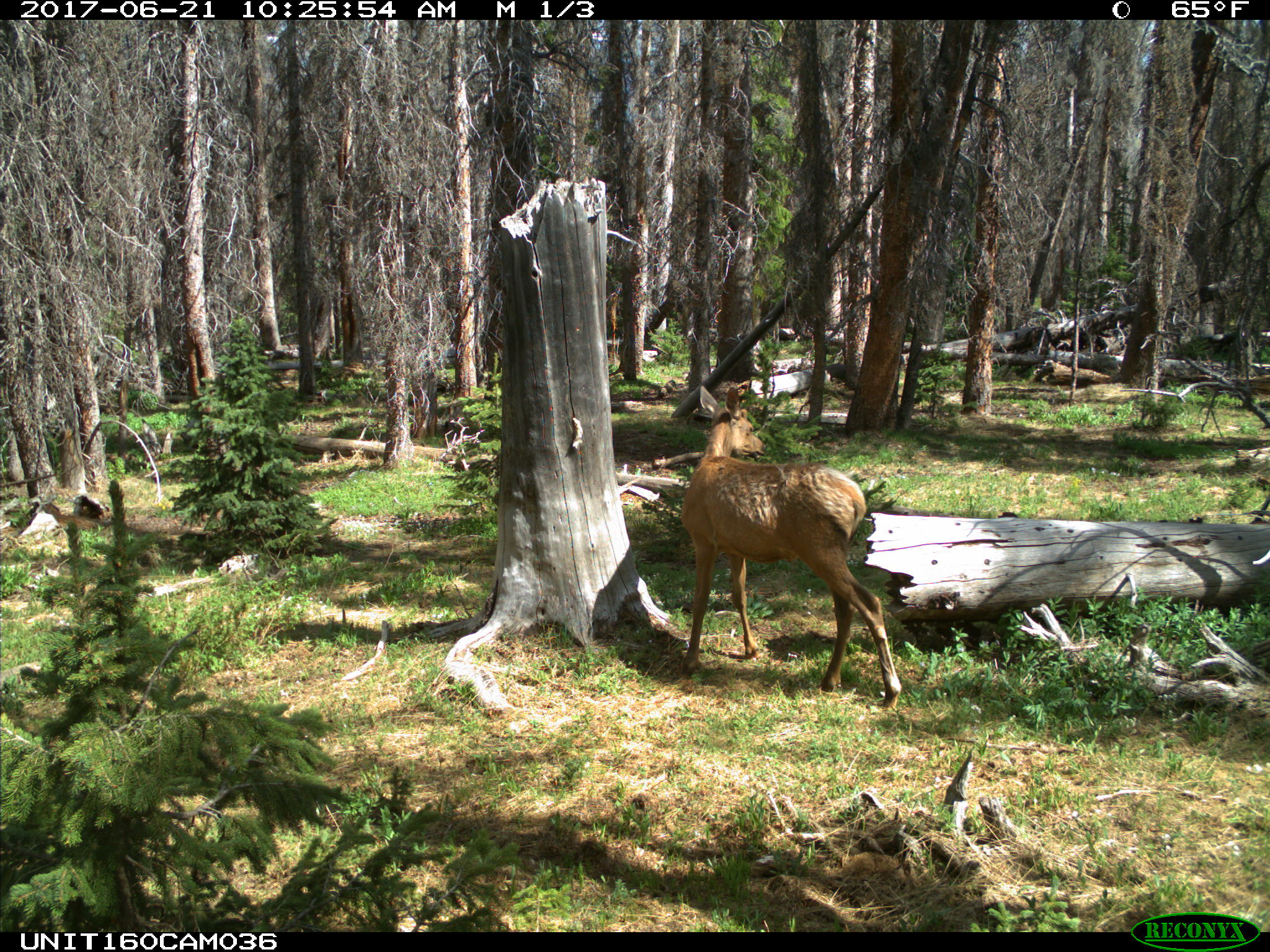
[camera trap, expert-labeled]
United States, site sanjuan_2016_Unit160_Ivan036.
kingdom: Animalia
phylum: Chordata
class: Mammalia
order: Artiodactyla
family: Cervidae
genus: Cervus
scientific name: Cervus elaphus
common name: red deer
Cervus elaphus (red deer).